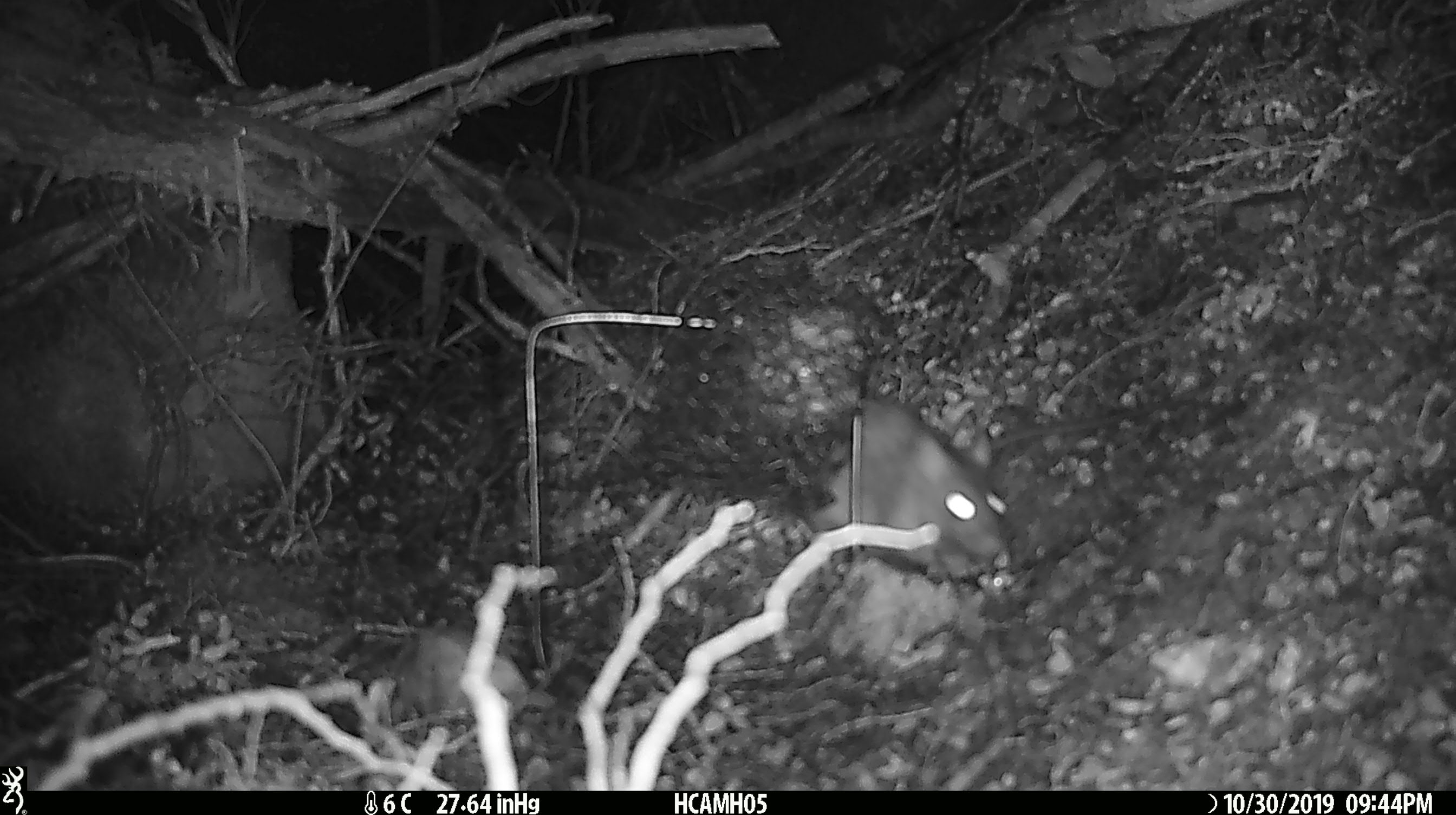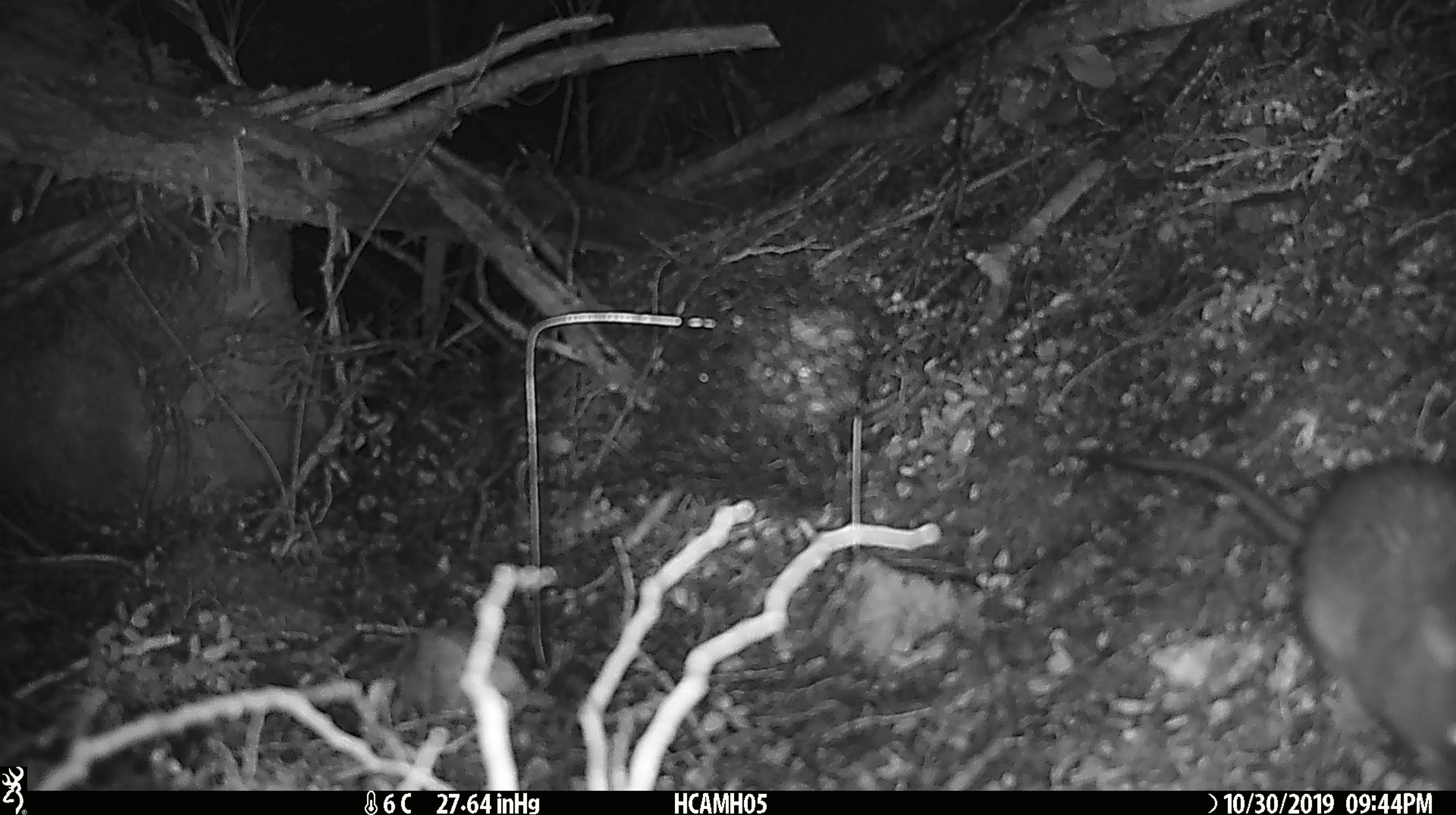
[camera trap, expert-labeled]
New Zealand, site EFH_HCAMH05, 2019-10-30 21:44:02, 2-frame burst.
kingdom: Animalia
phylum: Chordata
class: Mammalia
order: Rodentia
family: Muridae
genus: Rattus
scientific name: Rattus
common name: rat